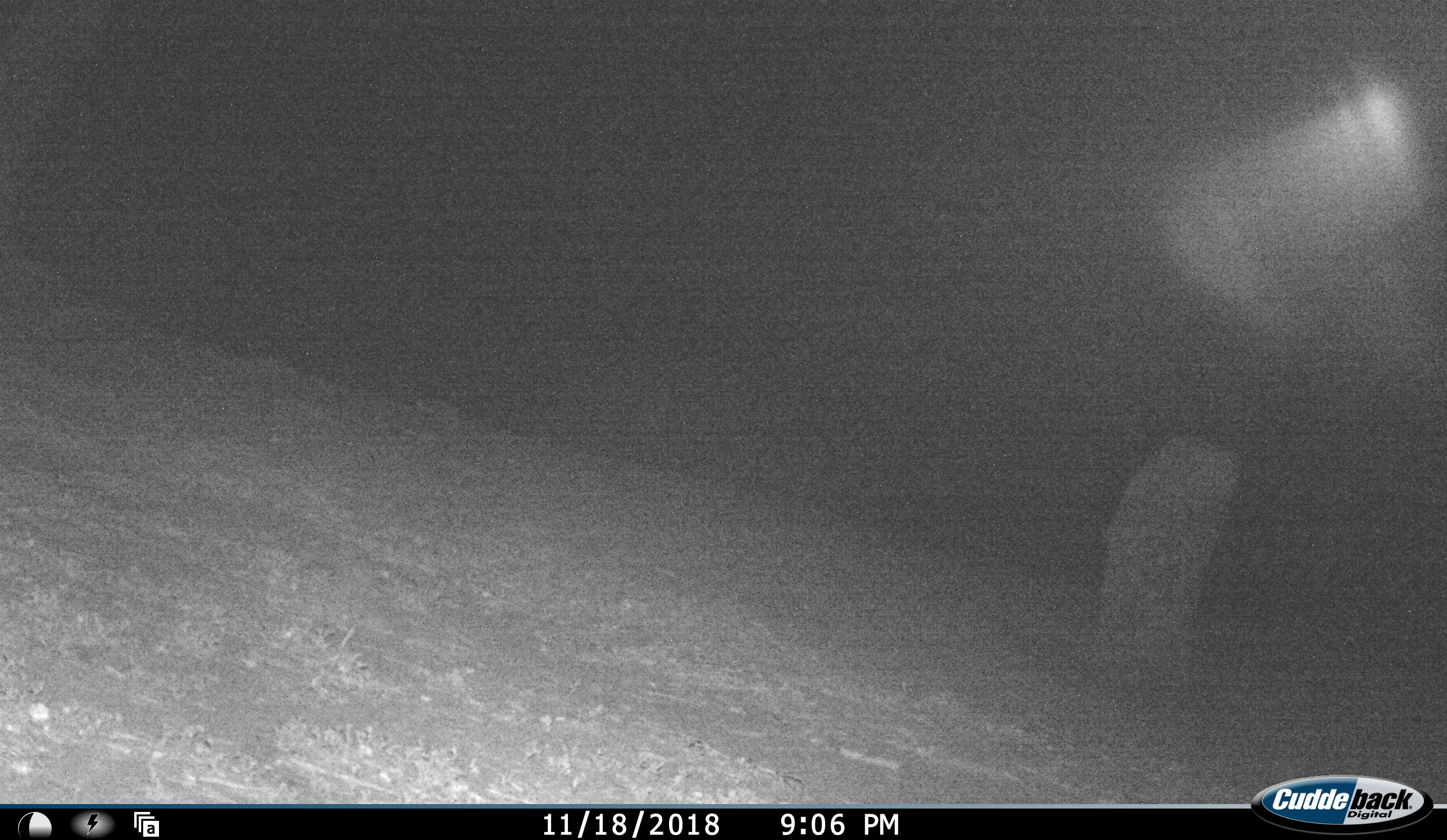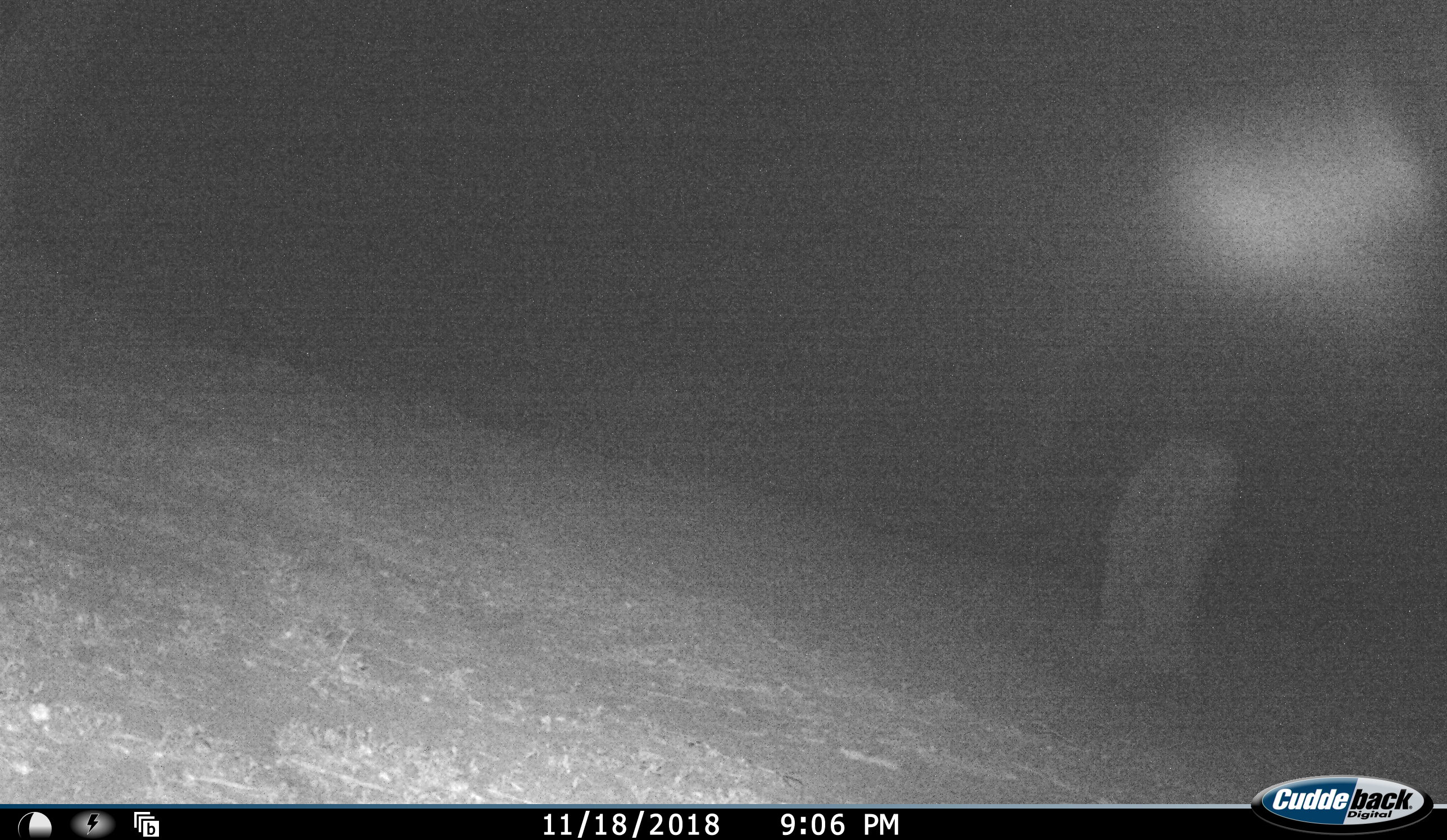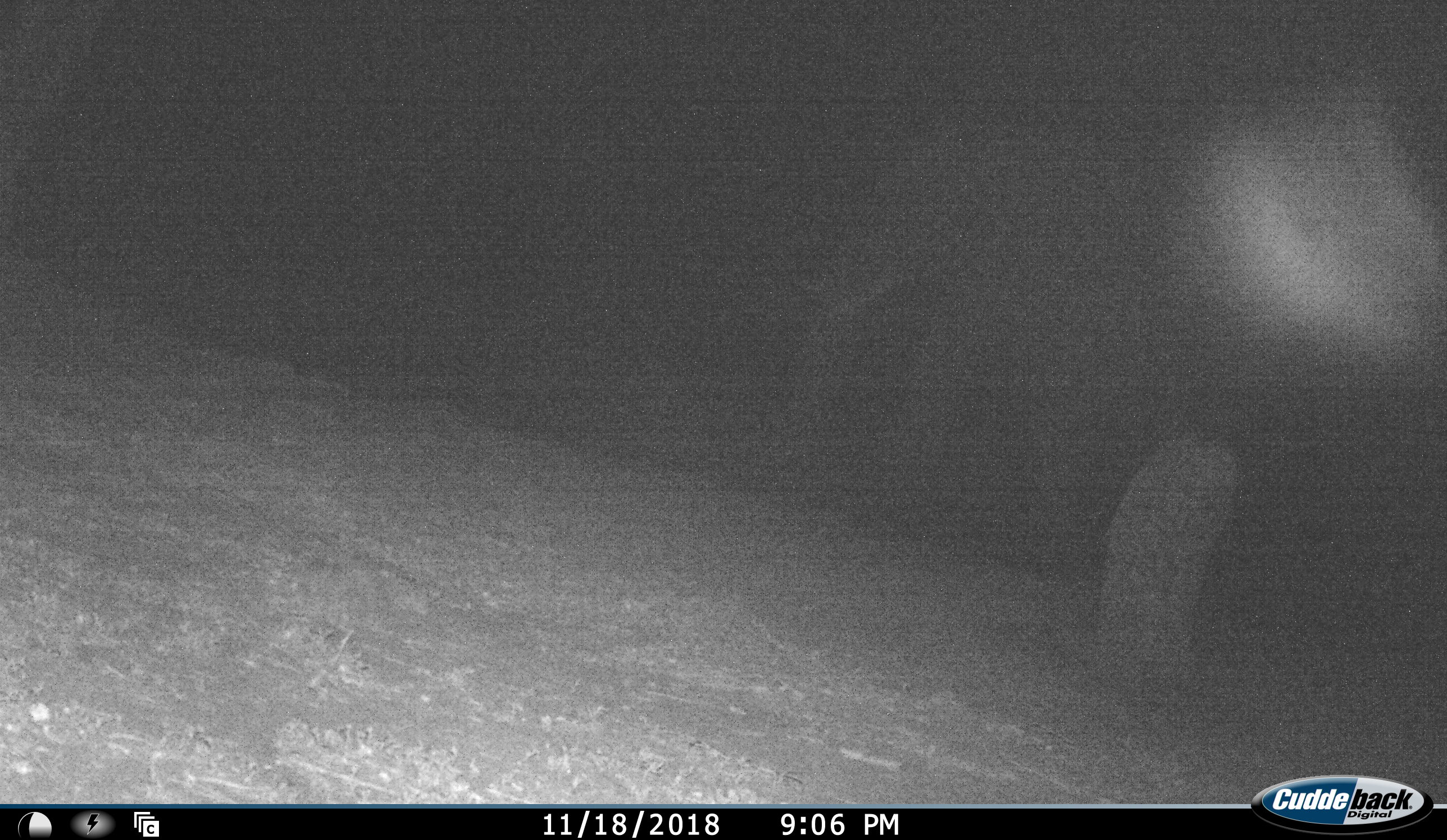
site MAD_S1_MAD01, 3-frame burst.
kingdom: Animalia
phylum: Chordata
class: Mammalia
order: Proboscidea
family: Elephantidae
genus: Loxodonta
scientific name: Loxodonta africana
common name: african bush elephant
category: elephant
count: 1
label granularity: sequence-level